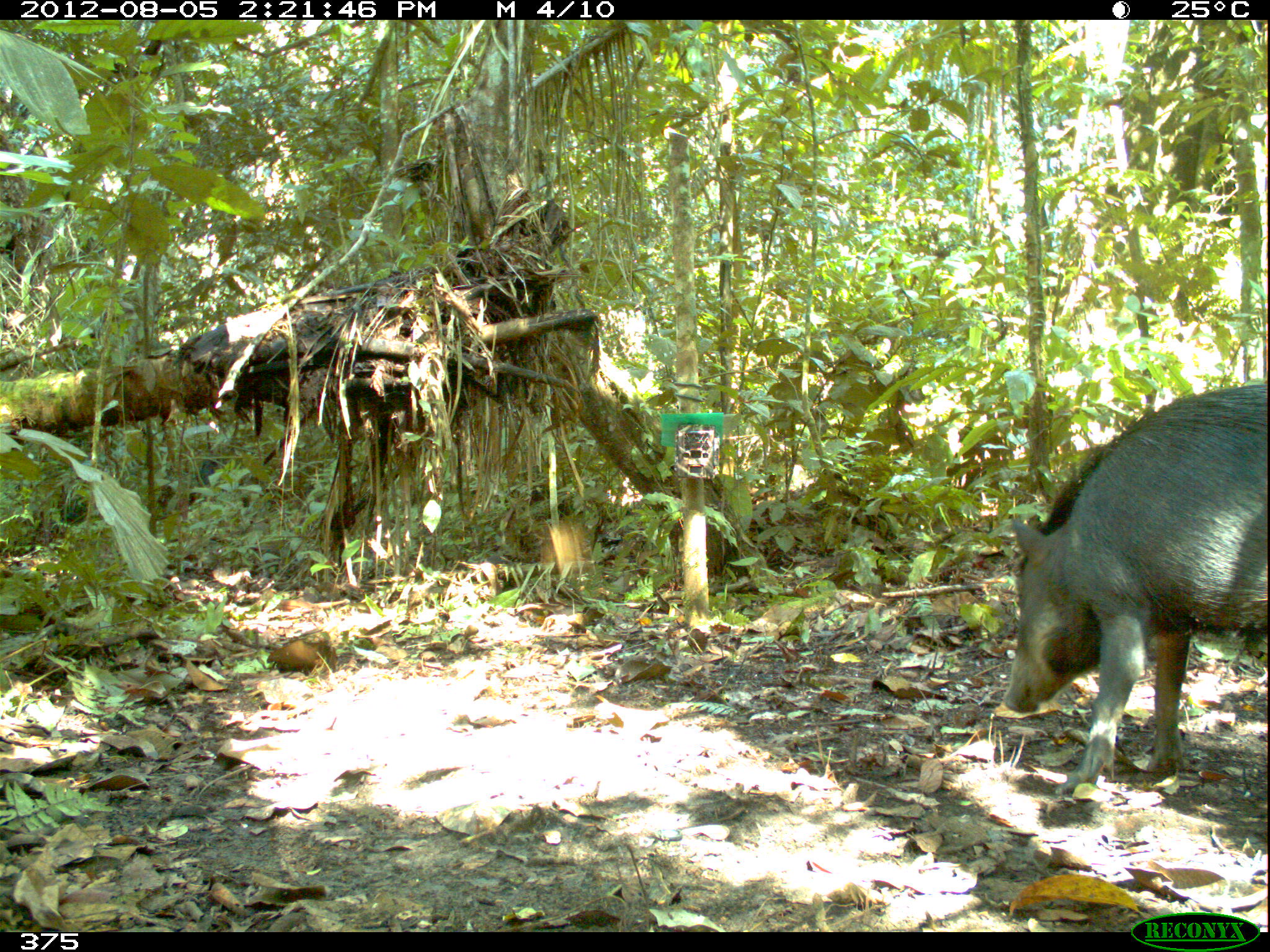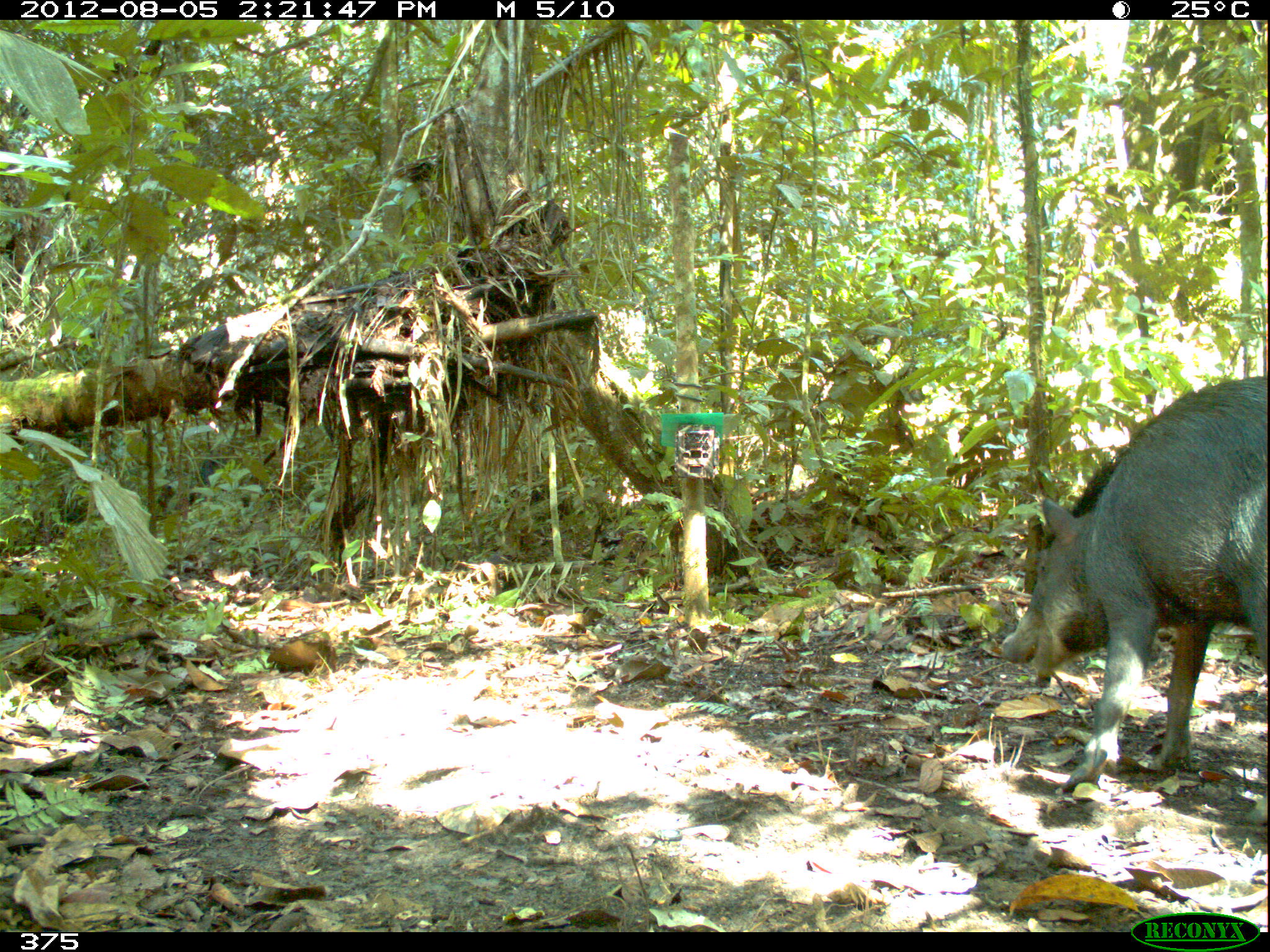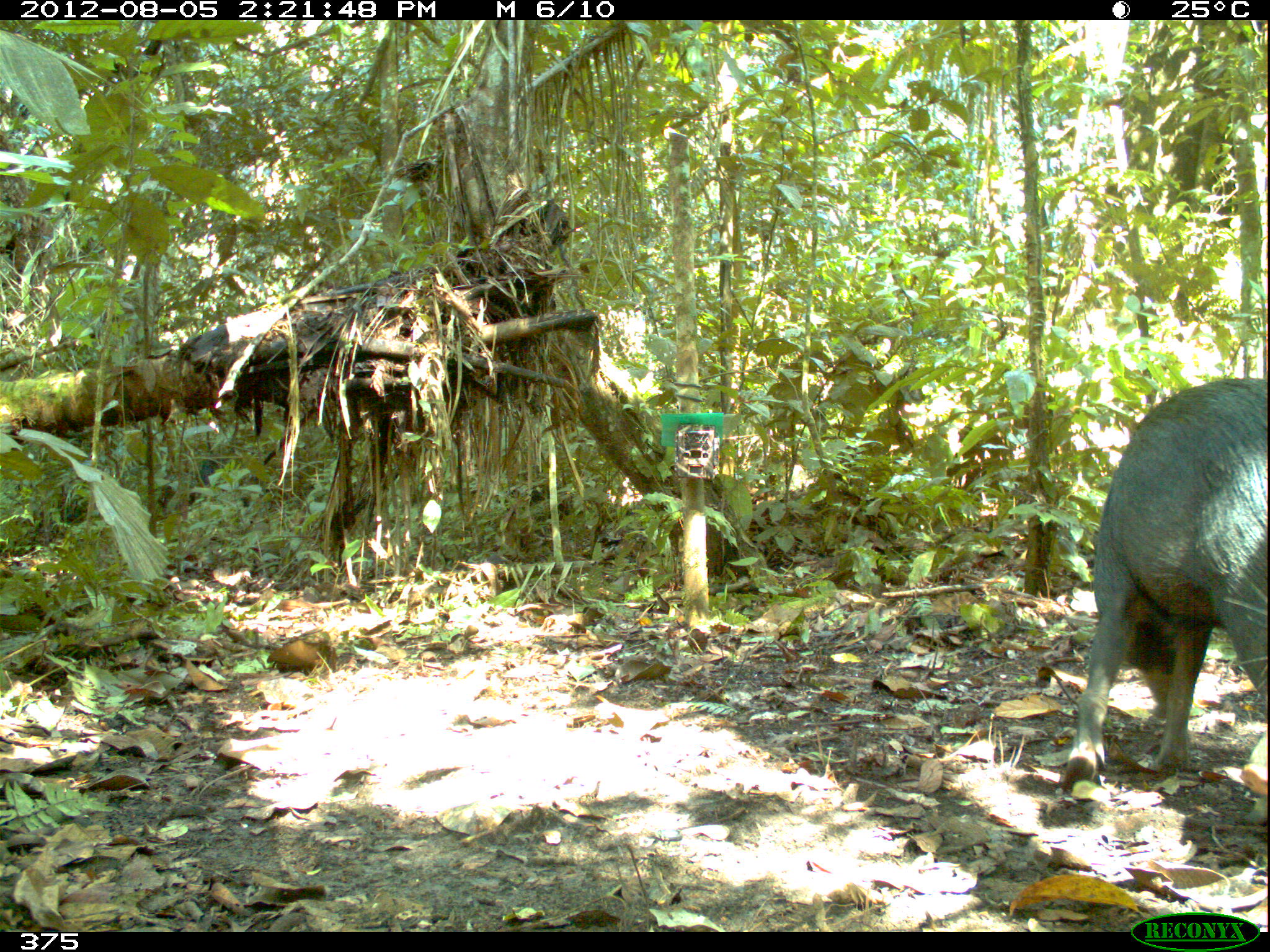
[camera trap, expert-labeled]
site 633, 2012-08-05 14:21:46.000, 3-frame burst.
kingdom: Animalia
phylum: Chordata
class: Mammalia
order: Artiodactyla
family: Tayassuidae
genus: Tayassu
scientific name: Tayassu pecari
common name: white-lipped peccary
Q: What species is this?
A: Tayassu pecari (white-lipped peccary).